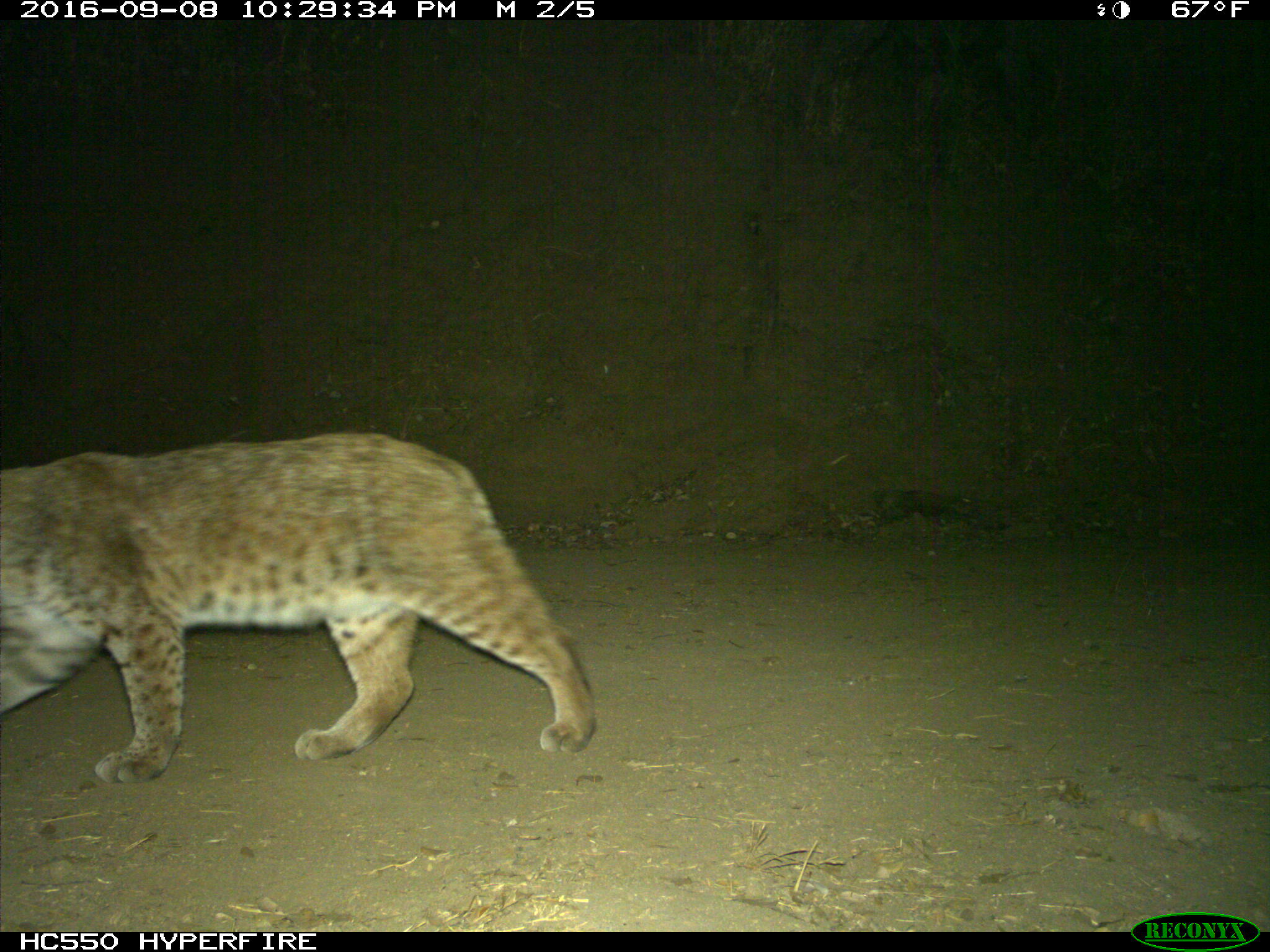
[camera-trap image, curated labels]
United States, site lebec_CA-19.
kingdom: Animalia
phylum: Chordata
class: Mammalia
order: Carnivora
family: Felidae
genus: Lynx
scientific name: Lynx rufus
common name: bobcat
Lynx rufus (bobcat).